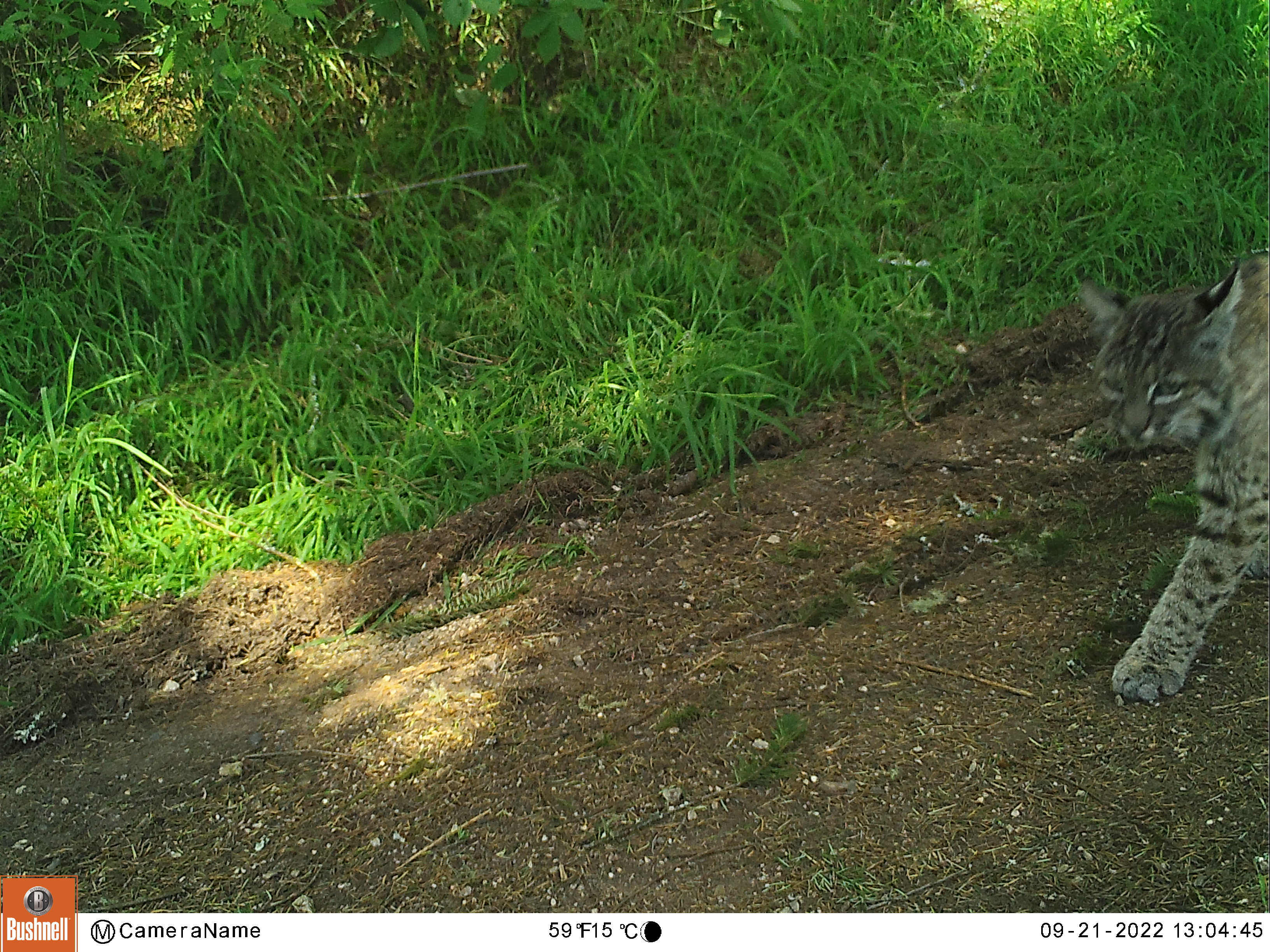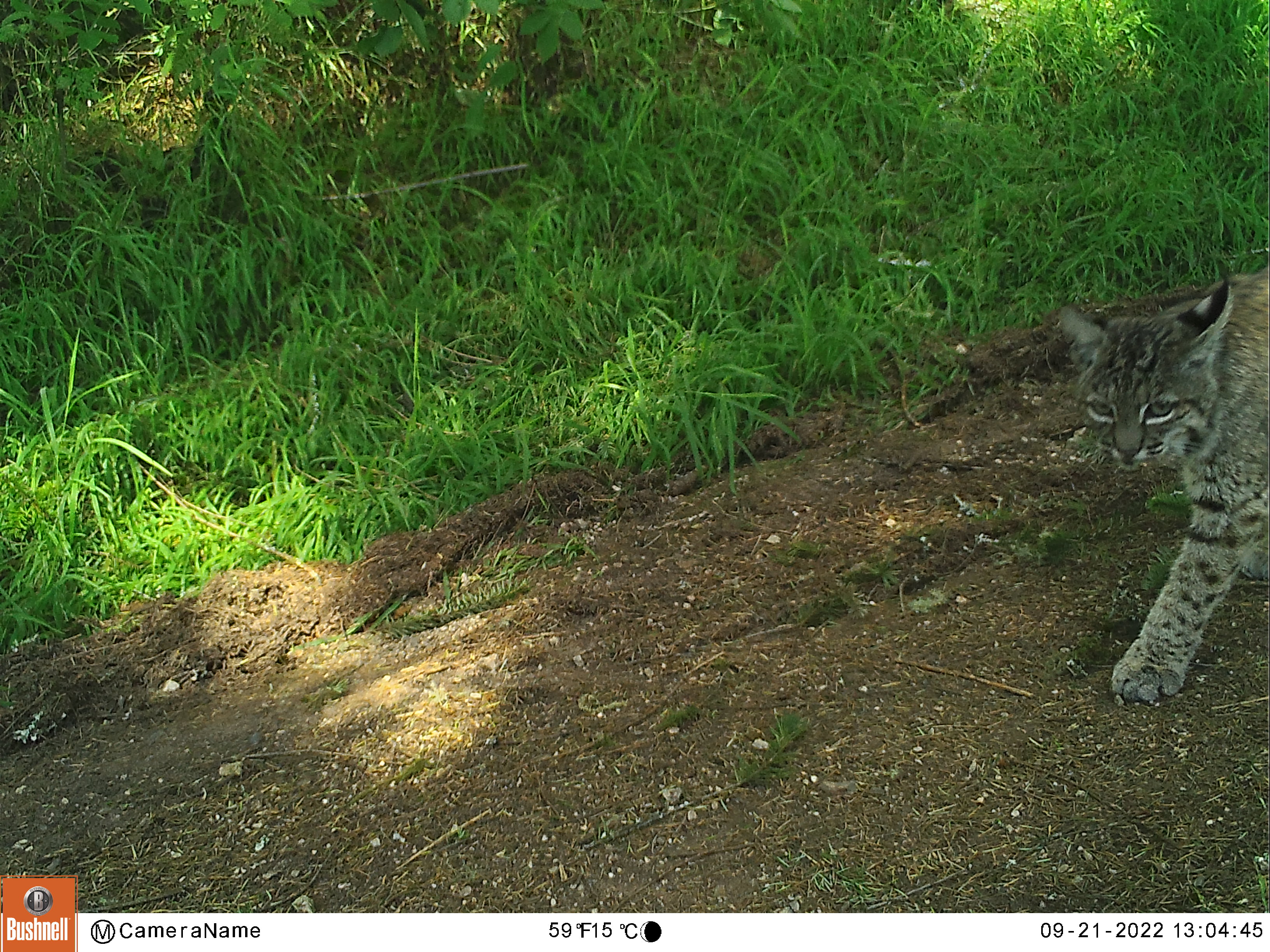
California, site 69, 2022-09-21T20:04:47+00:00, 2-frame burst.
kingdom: Animalia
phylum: Chordata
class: Mammalia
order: Carnivora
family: Felidae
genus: Lynx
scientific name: Lynx rufus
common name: bobcat